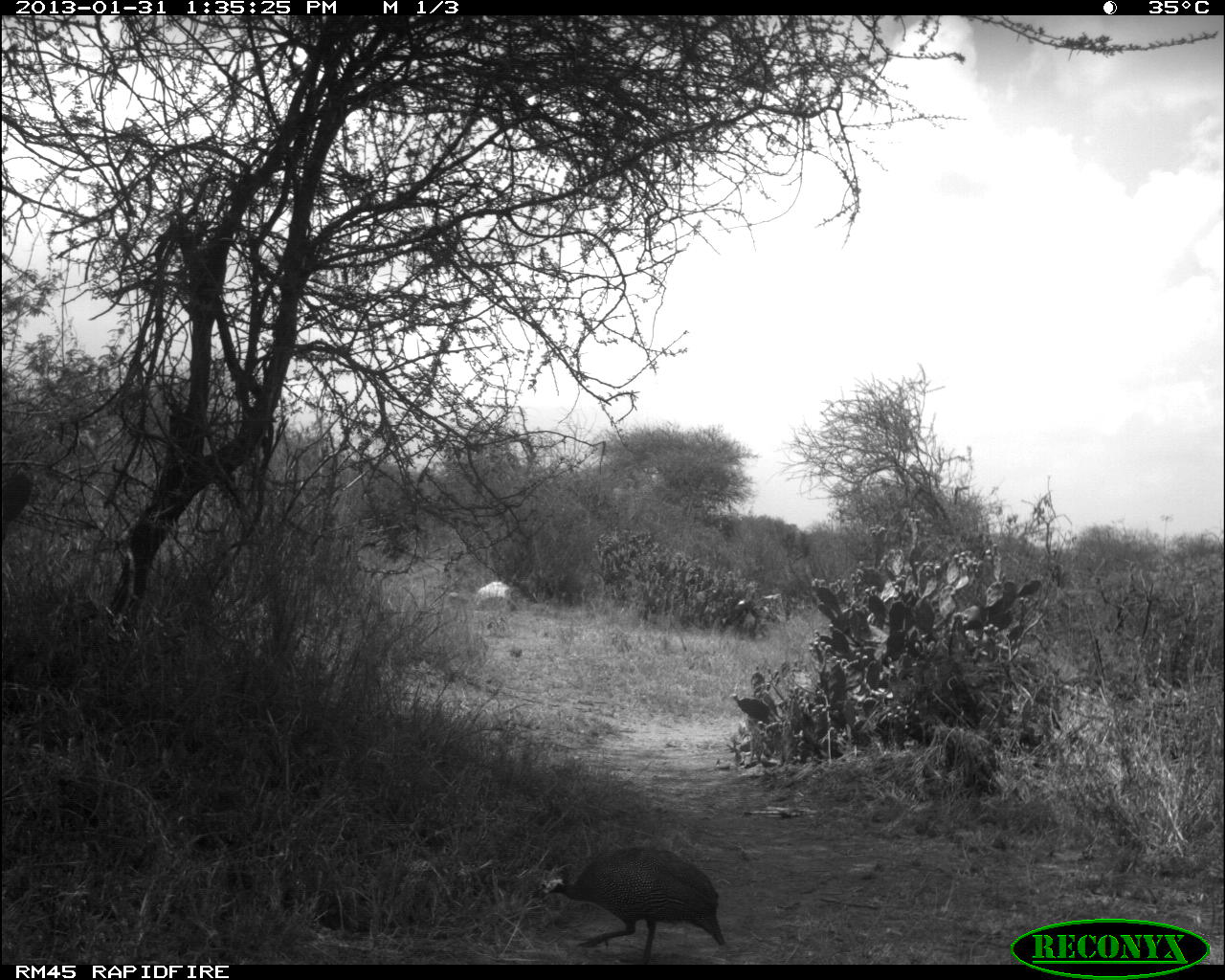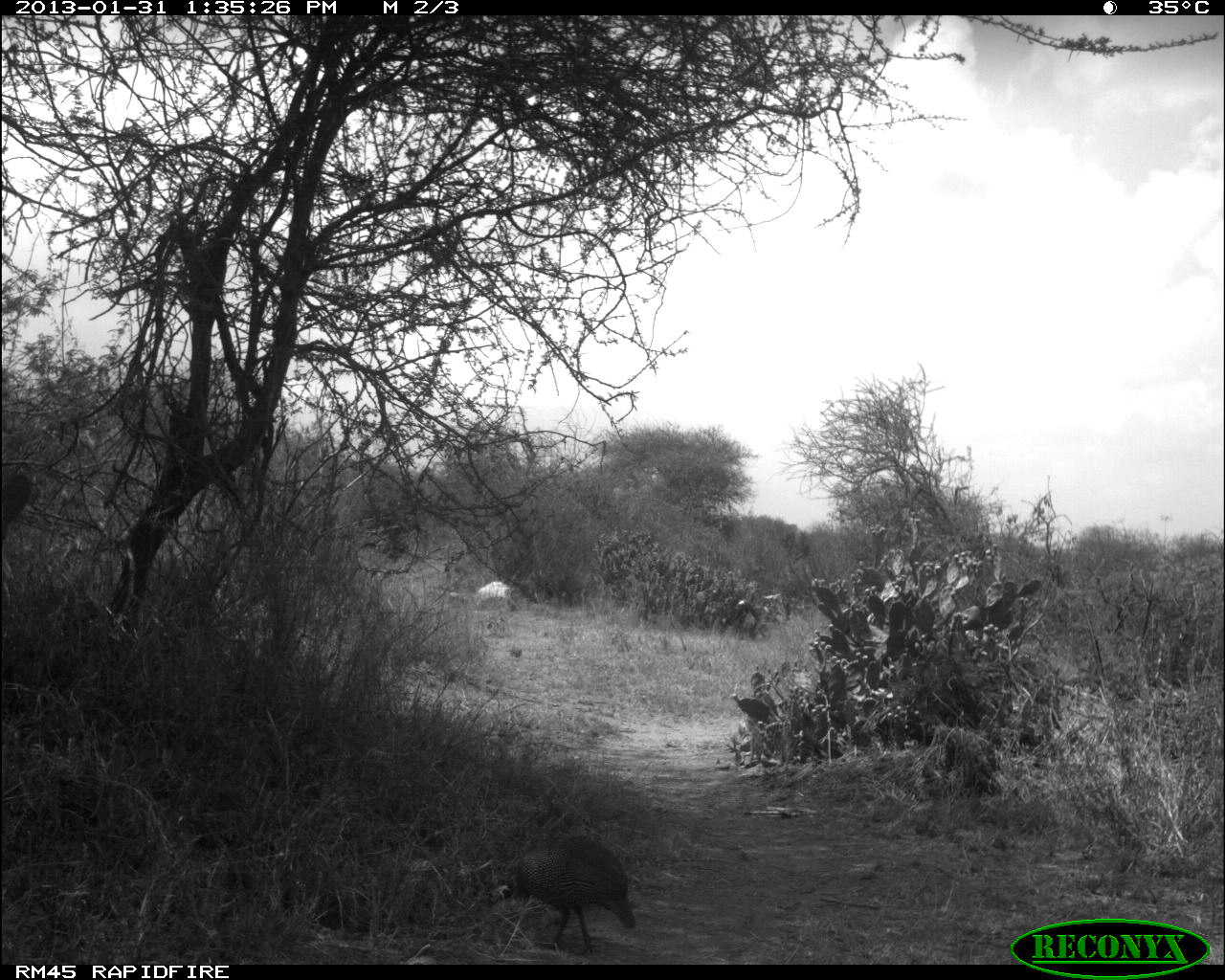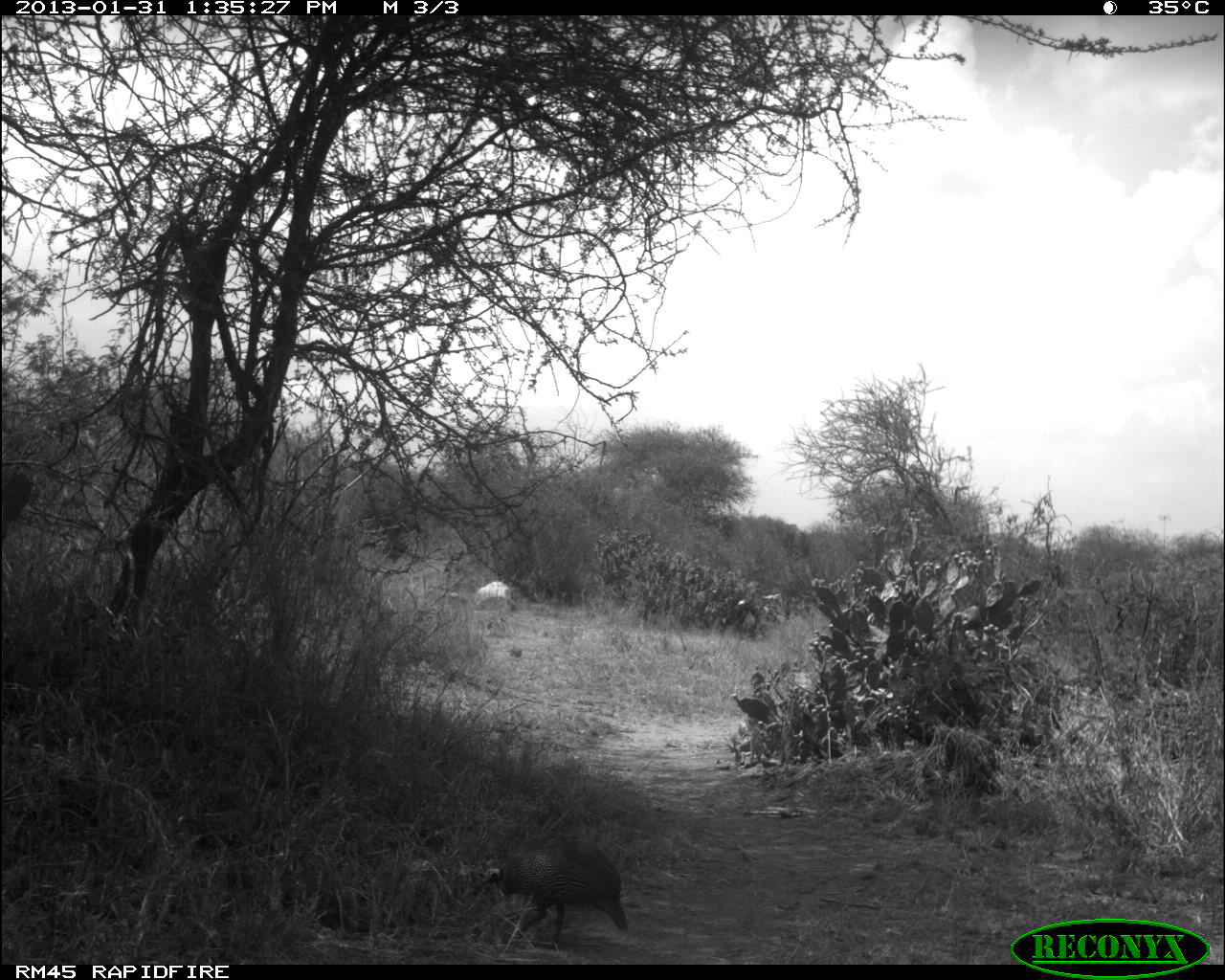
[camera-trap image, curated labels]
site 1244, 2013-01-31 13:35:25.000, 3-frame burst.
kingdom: Animalia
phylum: Chordata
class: Aves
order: Galliformes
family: Numididae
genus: Acryllium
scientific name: Acryllium vulturinum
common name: vulturine guineafowl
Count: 1.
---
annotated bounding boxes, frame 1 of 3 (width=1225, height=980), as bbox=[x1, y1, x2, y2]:
acryllium vulturinum: bbox=[533, 845, 726, 965]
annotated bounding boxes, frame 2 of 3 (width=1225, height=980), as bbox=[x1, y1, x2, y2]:
acryllium vulturinum: bbox=[475, 834, 639, 959]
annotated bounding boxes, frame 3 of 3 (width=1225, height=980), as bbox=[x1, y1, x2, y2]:
acryllium vulturinum: bbox=[476, 833, 630, 955]